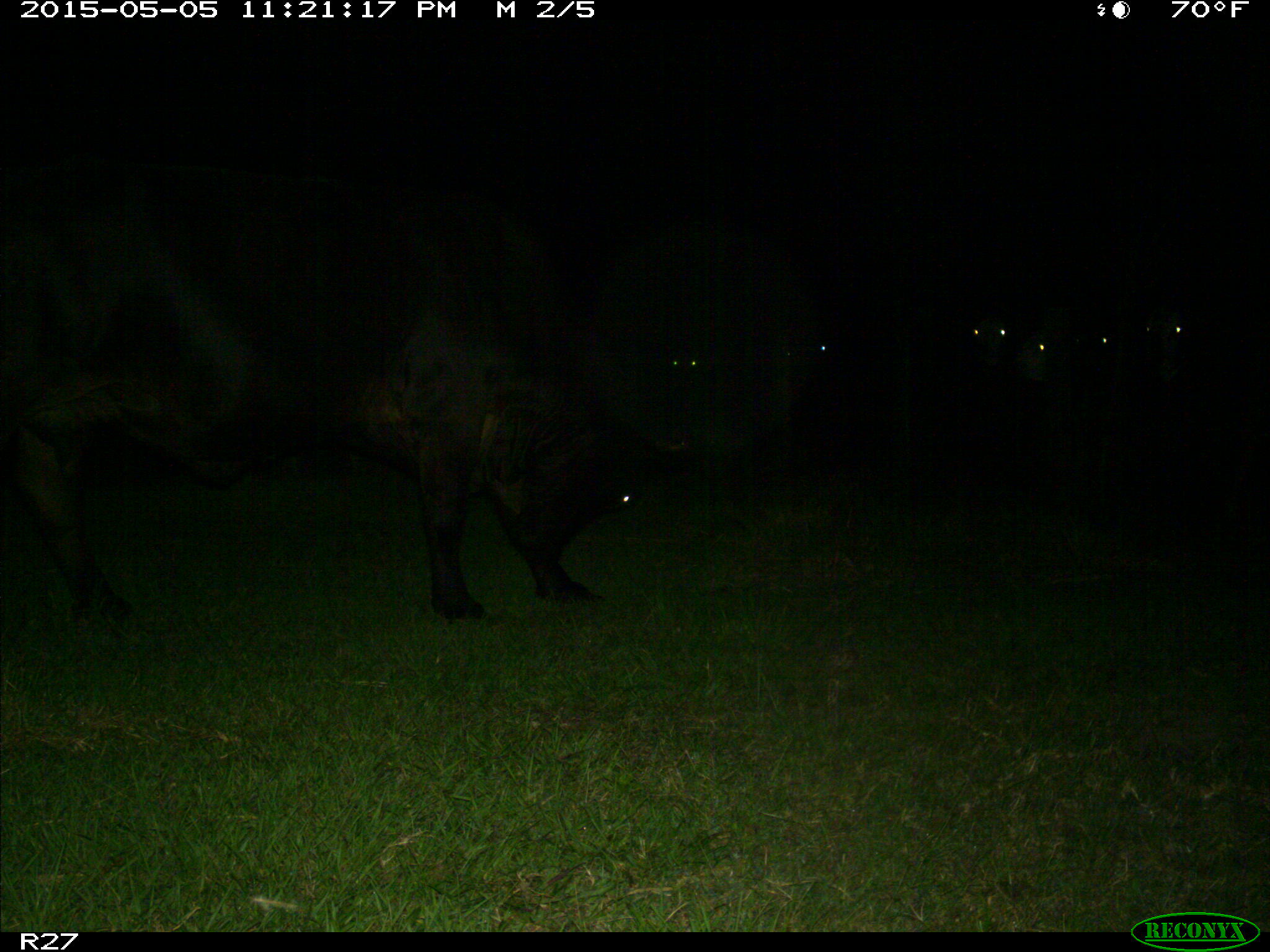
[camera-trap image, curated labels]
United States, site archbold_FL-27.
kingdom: Animalia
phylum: Chordata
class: Mammalia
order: Artiodactyla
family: Bovidae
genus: Bos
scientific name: Bos taurus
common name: domestic cow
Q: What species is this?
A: Bos taurus (domestic cow).